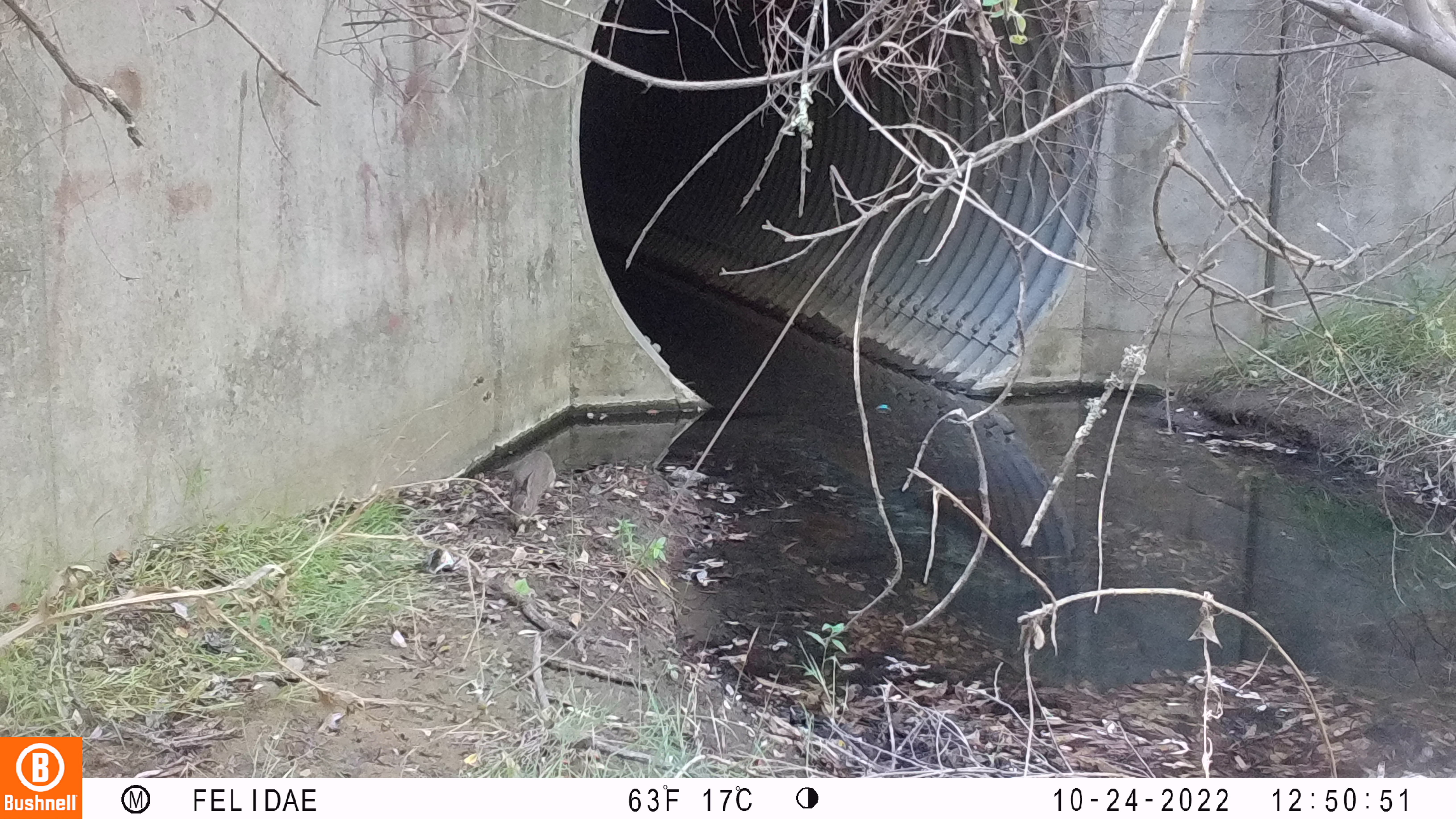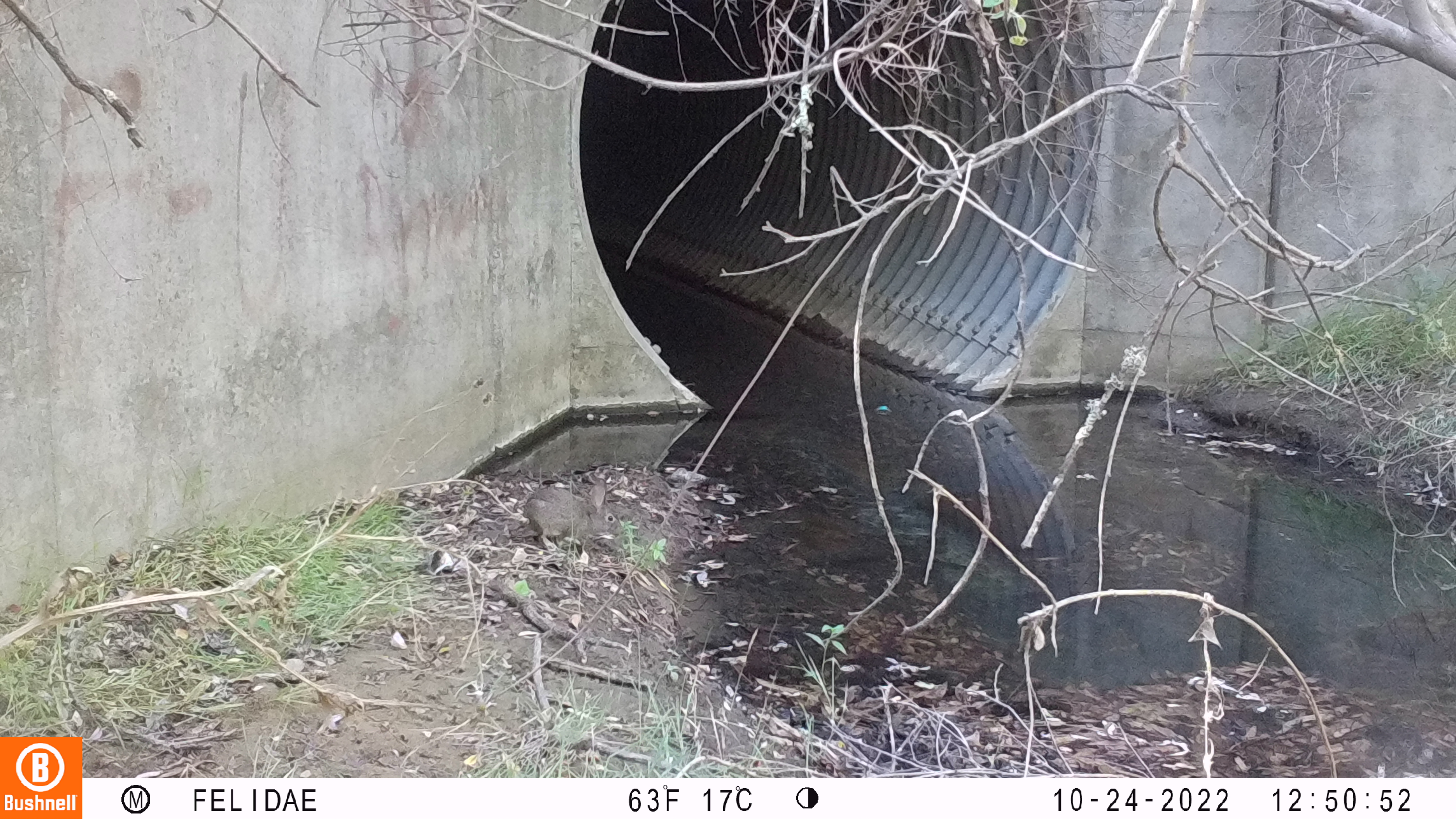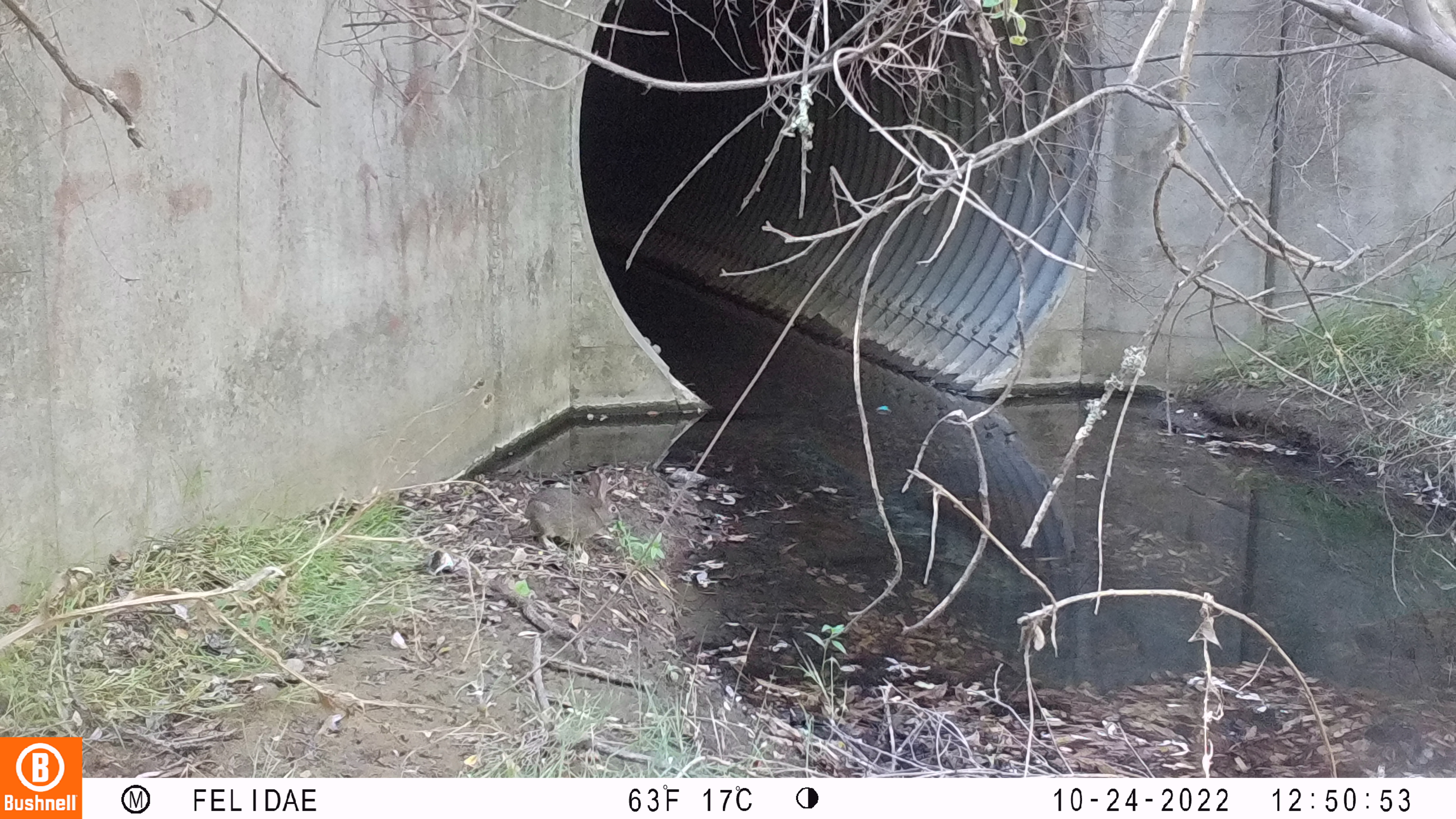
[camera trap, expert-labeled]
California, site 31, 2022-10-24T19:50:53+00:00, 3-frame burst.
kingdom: Animalia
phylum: Chordata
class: Mammalia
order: Lagomorpha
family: Leporidae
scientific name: Leporidae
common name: rabbit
Rabbit (Leporidae).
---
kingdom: Animalia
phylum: Chordata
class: Mammalia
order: Lagomorpha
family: Leporidae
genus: Sylvilagus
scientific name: Sylvilagus bachmani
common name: brush rabbit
Brush rabbit (Sylvilagus bachmani).